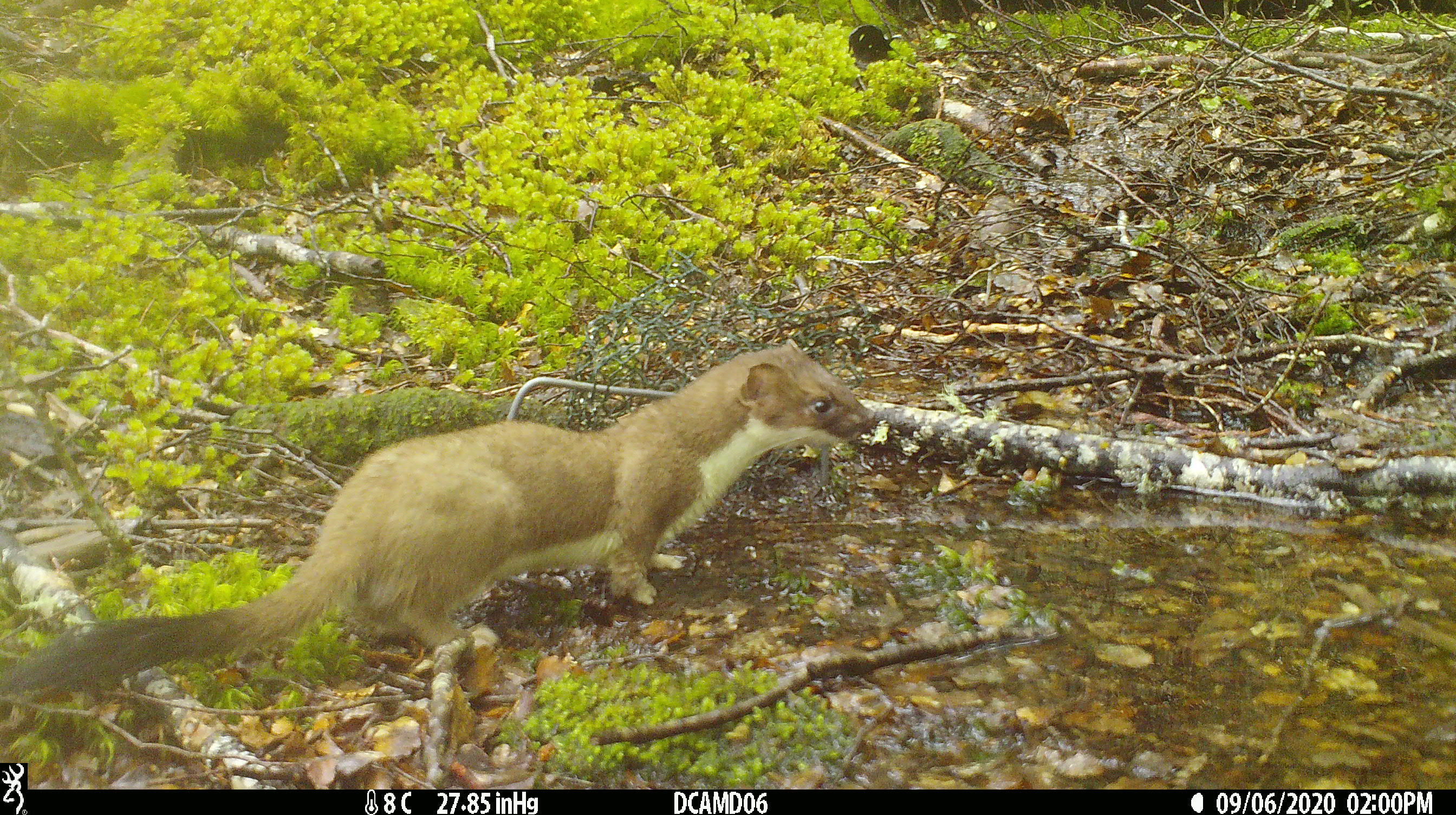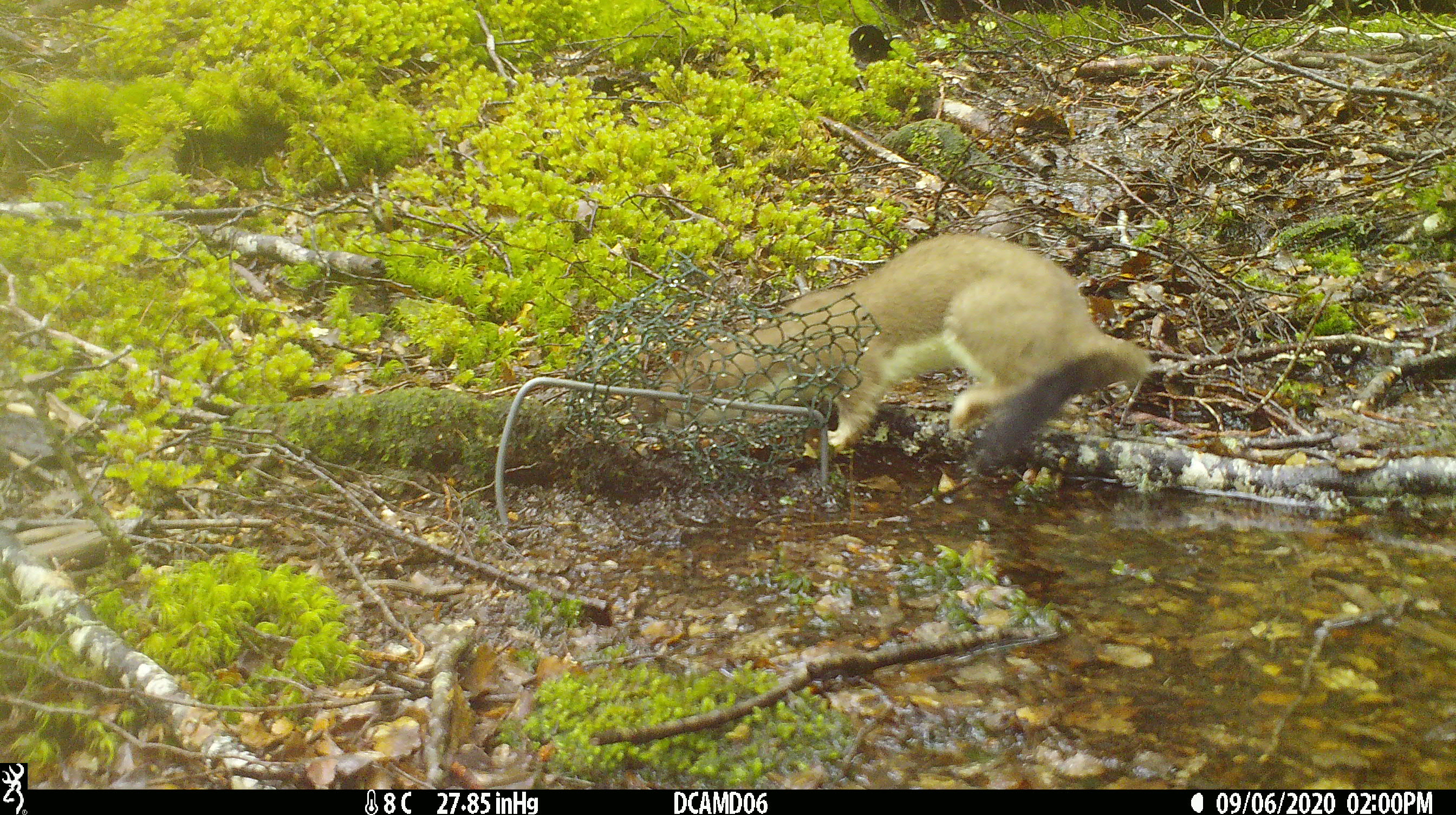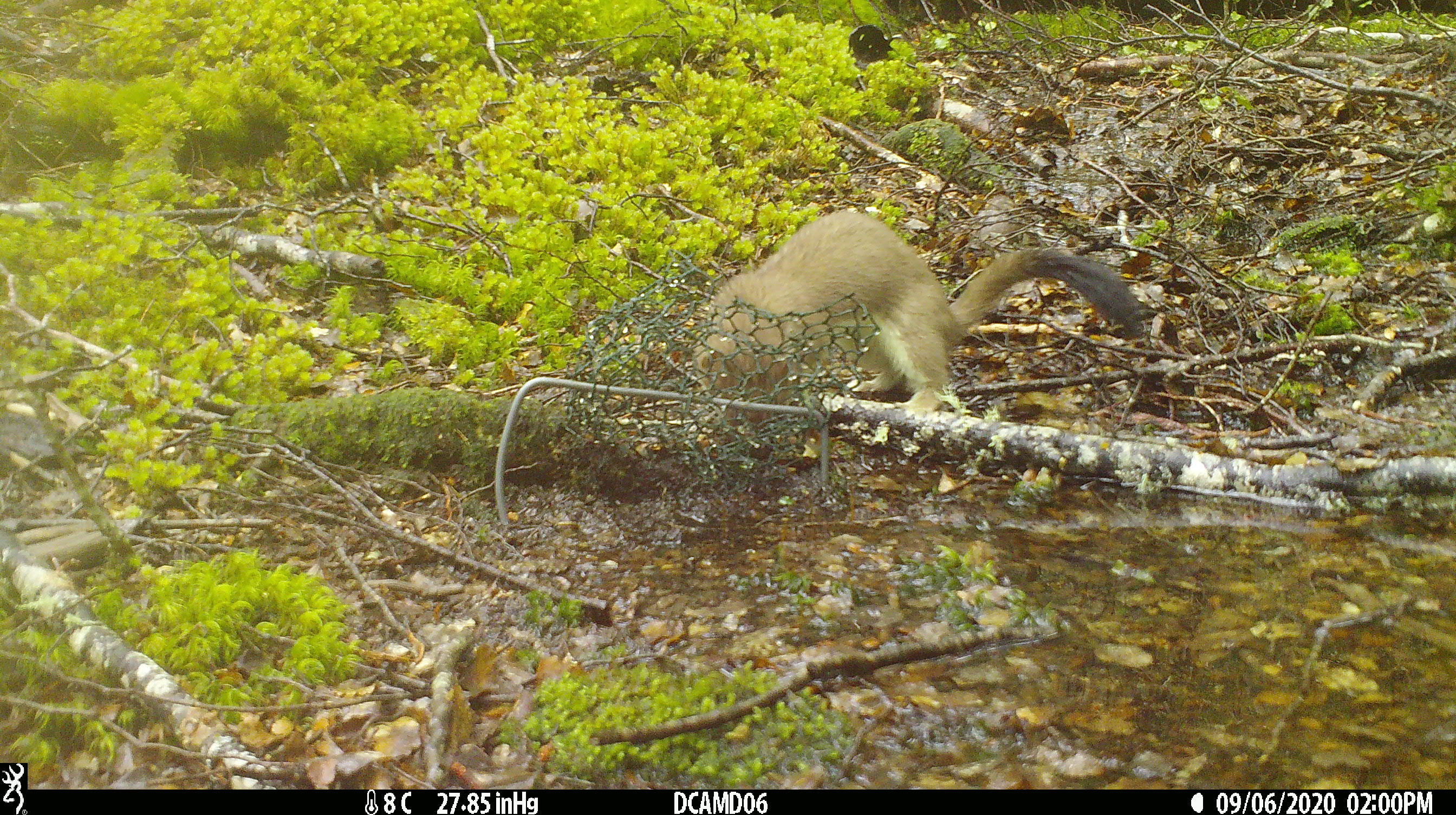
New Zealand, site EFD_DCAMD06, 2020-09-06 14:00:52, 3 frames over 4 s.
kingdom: Animalia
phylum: Chordata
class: Mammalia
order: Carnivora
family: Mustelidae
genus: Mustela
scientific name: Mustela erminea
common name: stoat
Stoat (Mustela erminea).